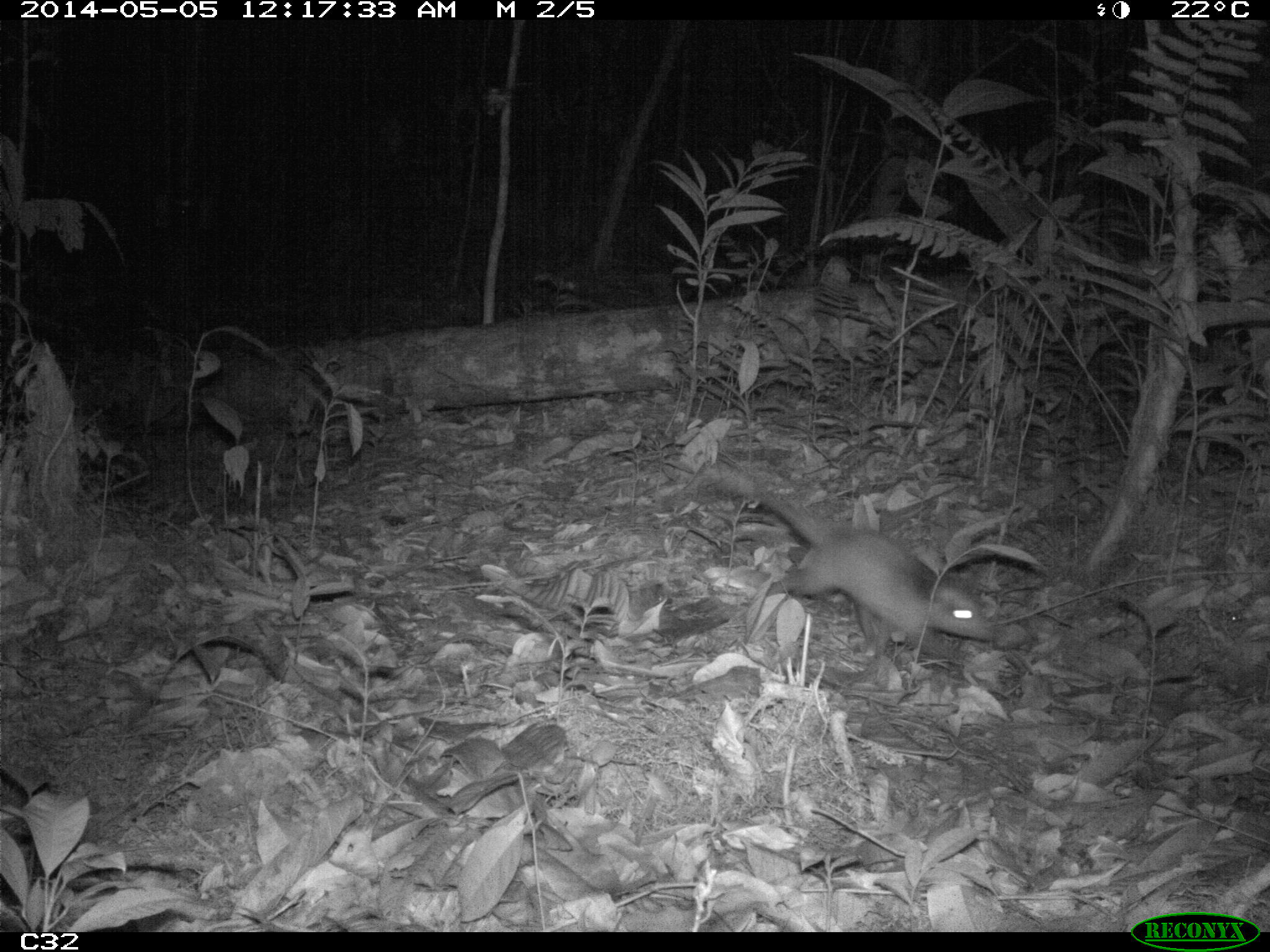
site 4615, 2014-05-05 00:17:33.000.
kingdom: Animalia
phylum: Chordata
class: Mammalia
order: Didelphimorphia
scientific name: Didelphimorphia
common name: opossum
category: unknown opossum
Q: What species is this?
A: Unknown opossum (opossum) (Didelphimorphia).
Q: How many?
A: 1.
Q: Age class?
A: Adult.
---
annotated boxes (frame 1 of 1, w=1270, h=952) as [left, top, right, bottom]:
unknown opossum: [699, 463, 994, 666]